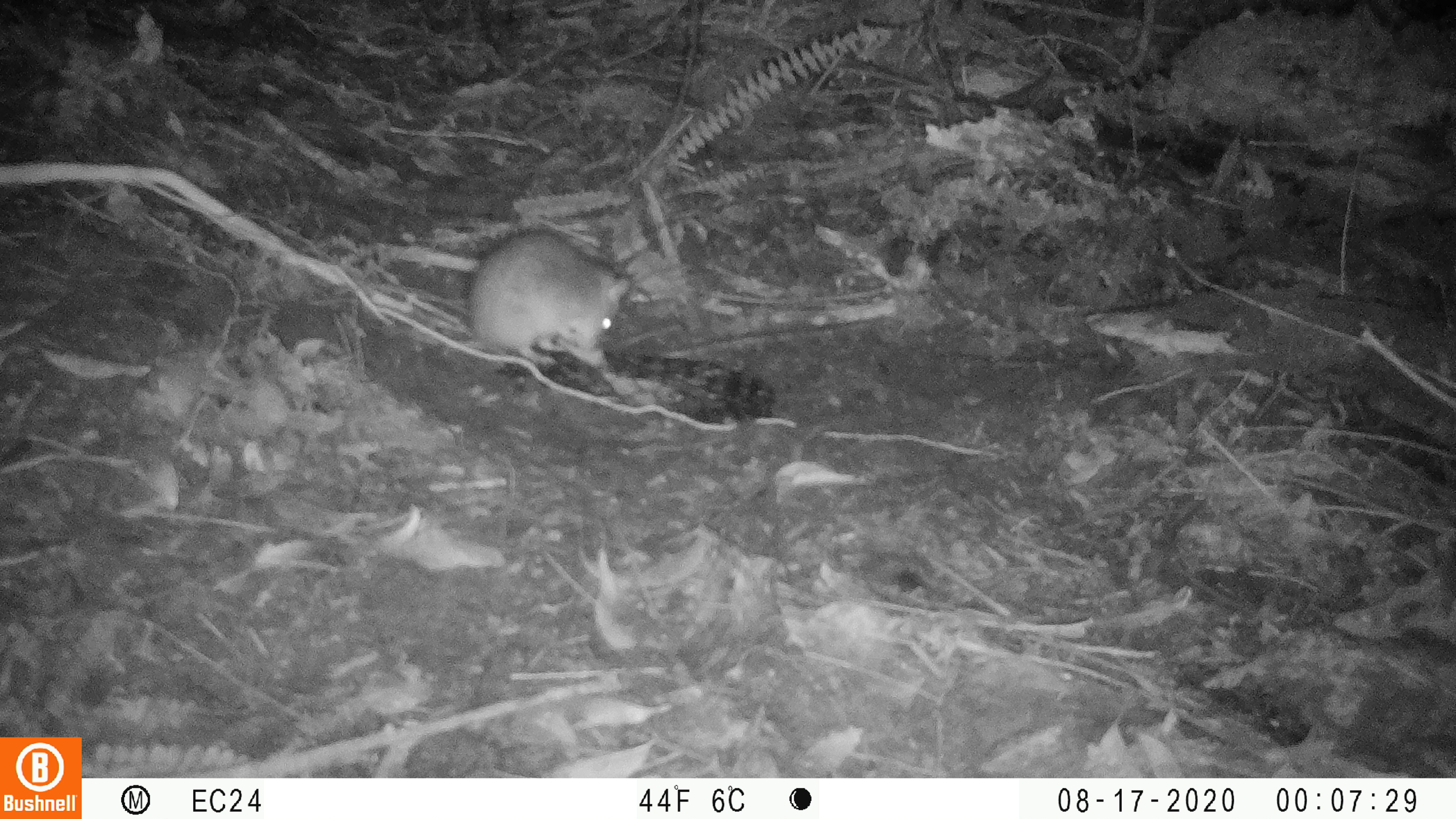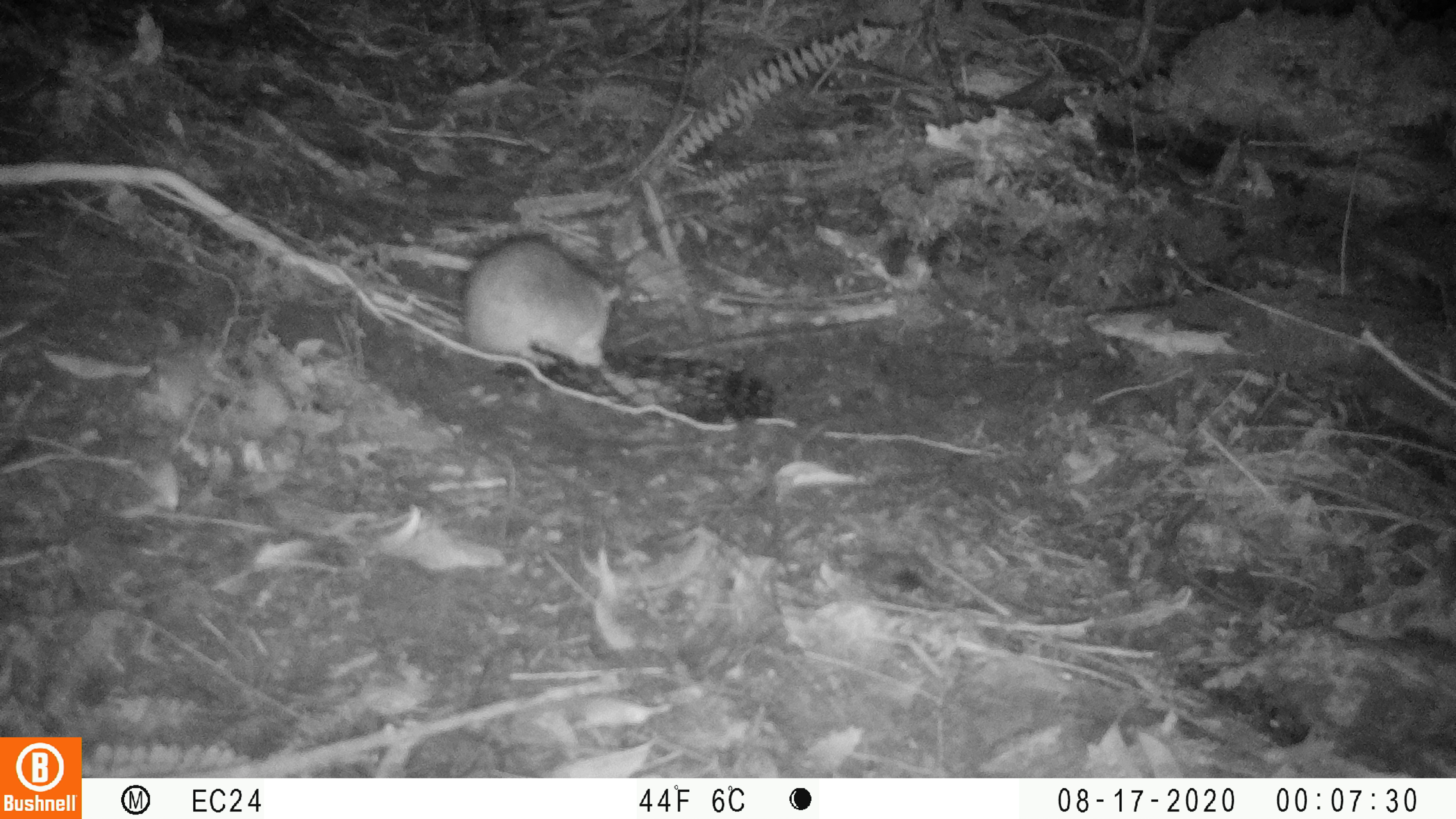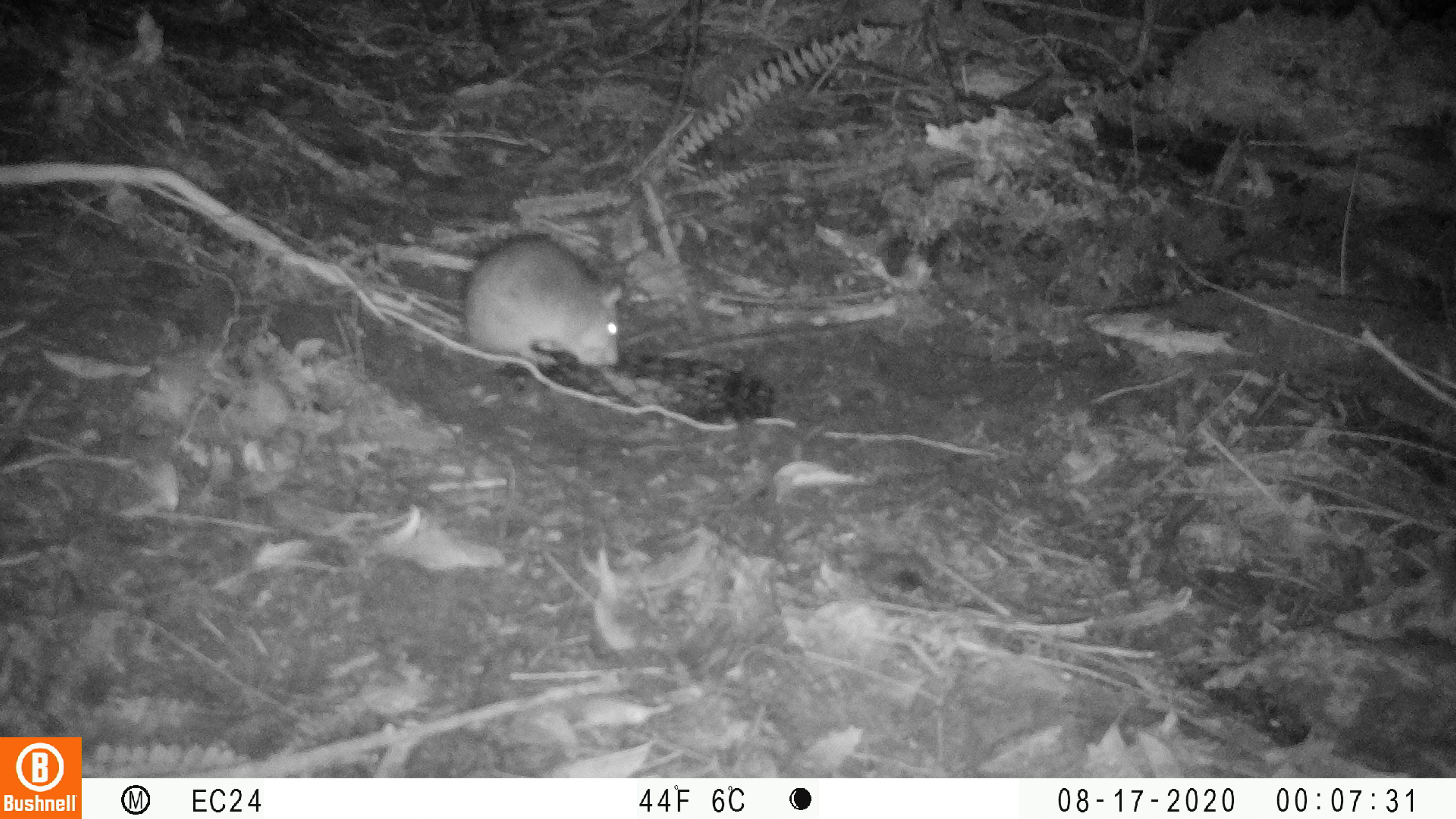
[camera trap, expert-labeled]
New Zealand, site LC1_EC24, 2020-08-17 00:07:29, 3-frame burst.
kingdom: Animalia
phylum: Chordata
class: Mammalia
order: Rodentia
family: Muridae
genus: Rattus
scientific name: Rattus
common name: rat